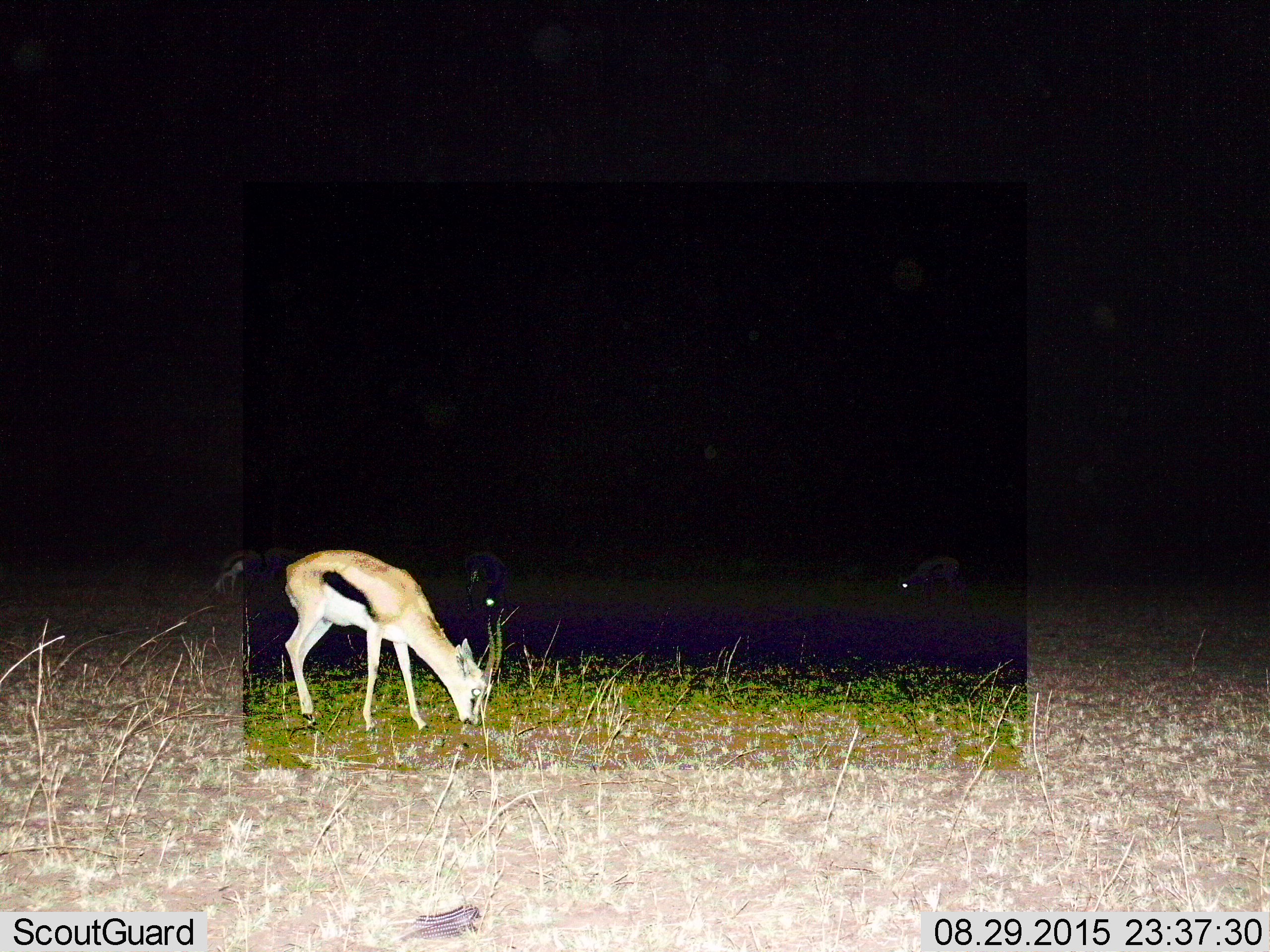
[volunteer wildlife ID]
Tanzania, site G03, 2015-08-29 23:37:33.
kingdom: Animalia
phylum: Chordata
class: Mammalia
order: Artiodactyla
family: Bovidae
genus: Eudorcas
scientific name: Eudorcas thomsonii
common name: thomson's gazelle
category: gazellethomsons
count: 3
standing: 29%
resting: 0%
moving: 0%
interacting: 0%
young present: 0%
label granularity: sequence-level